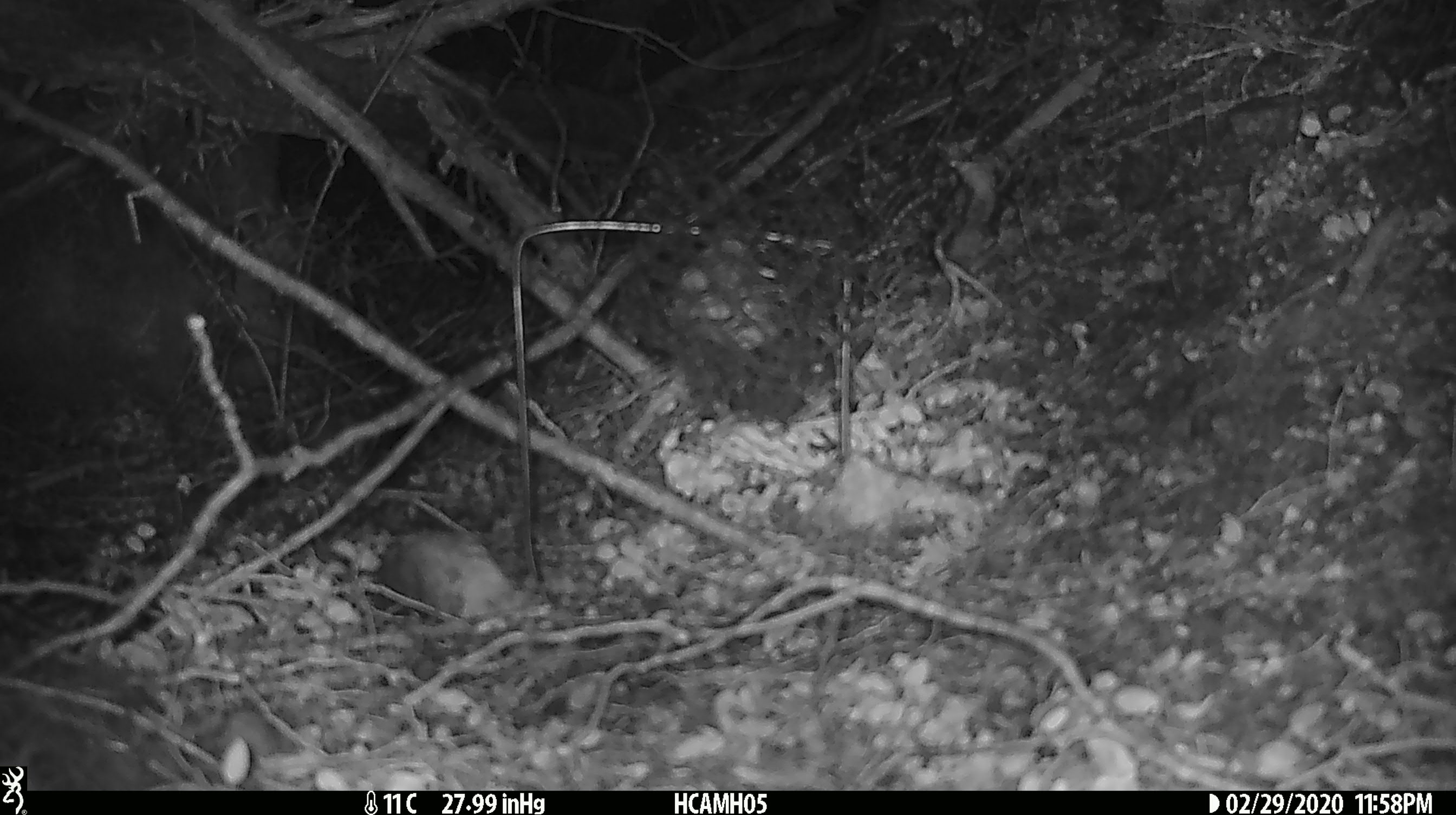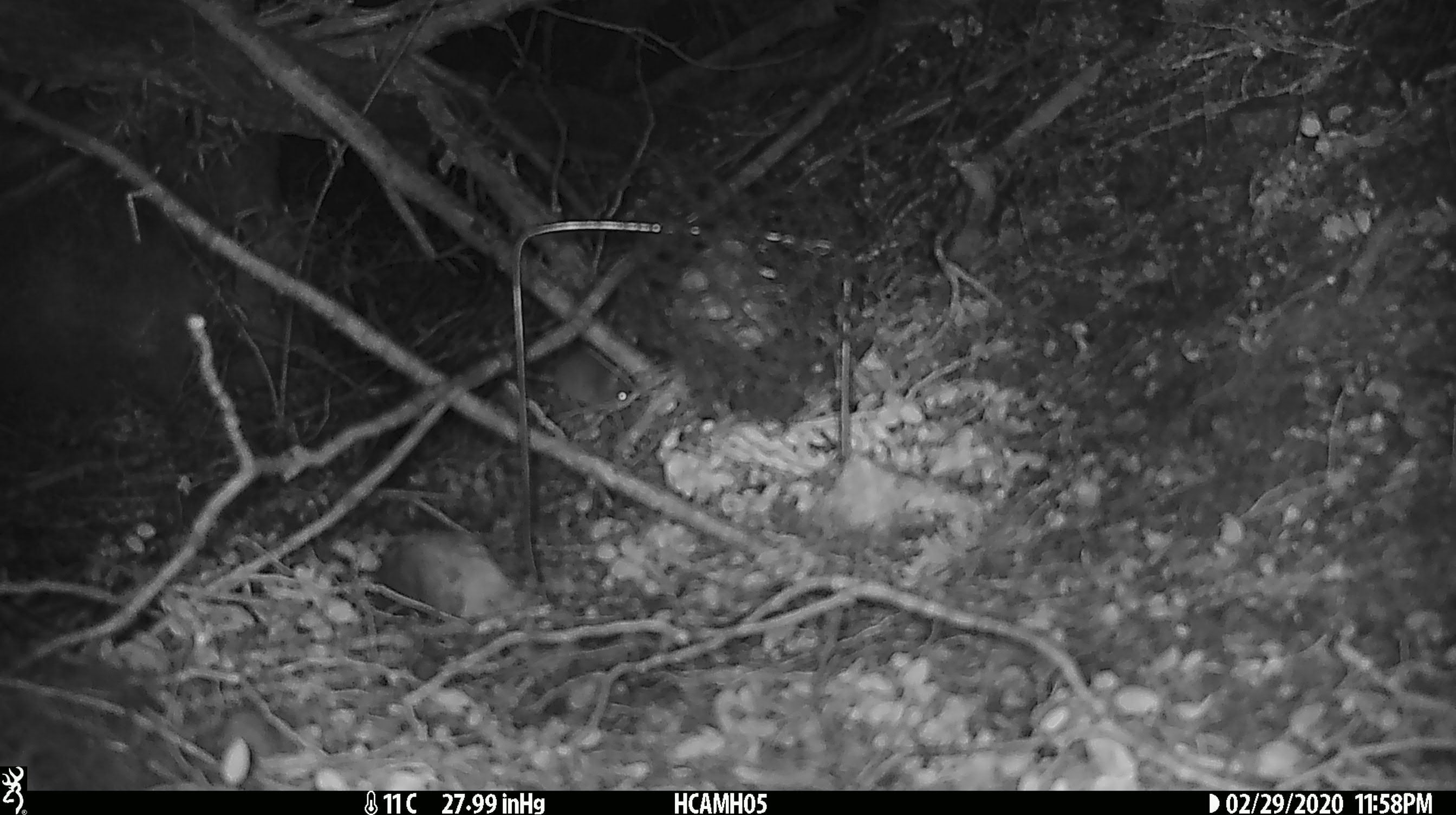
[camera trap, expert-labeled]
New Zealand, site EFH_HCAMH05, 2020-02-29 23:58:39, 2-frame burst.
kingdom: Animalia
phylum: Chordata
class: Mammalia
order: Rodentia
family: Muridae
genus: Mus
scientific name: Mus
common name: mouse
Mouse (Mus).